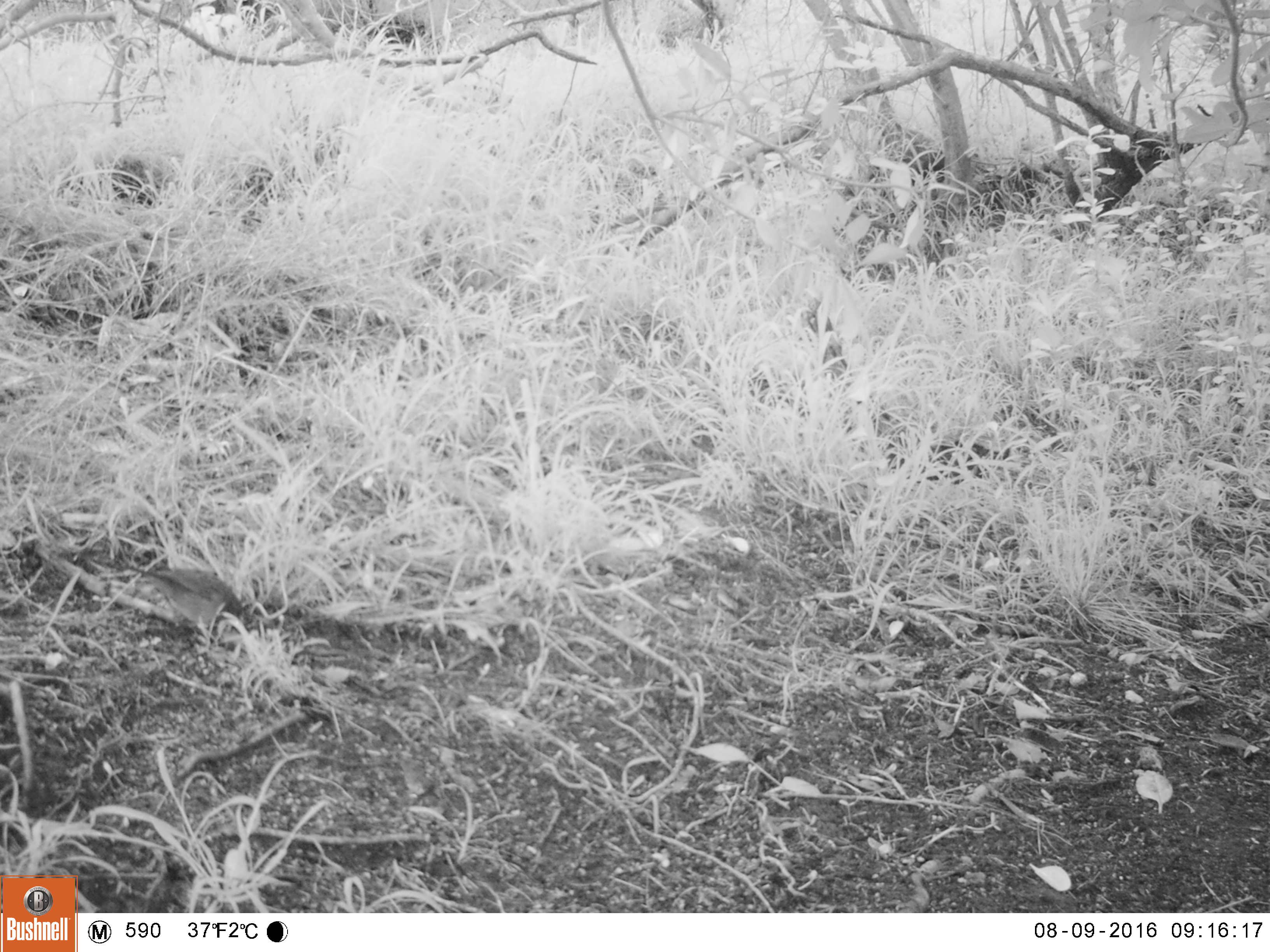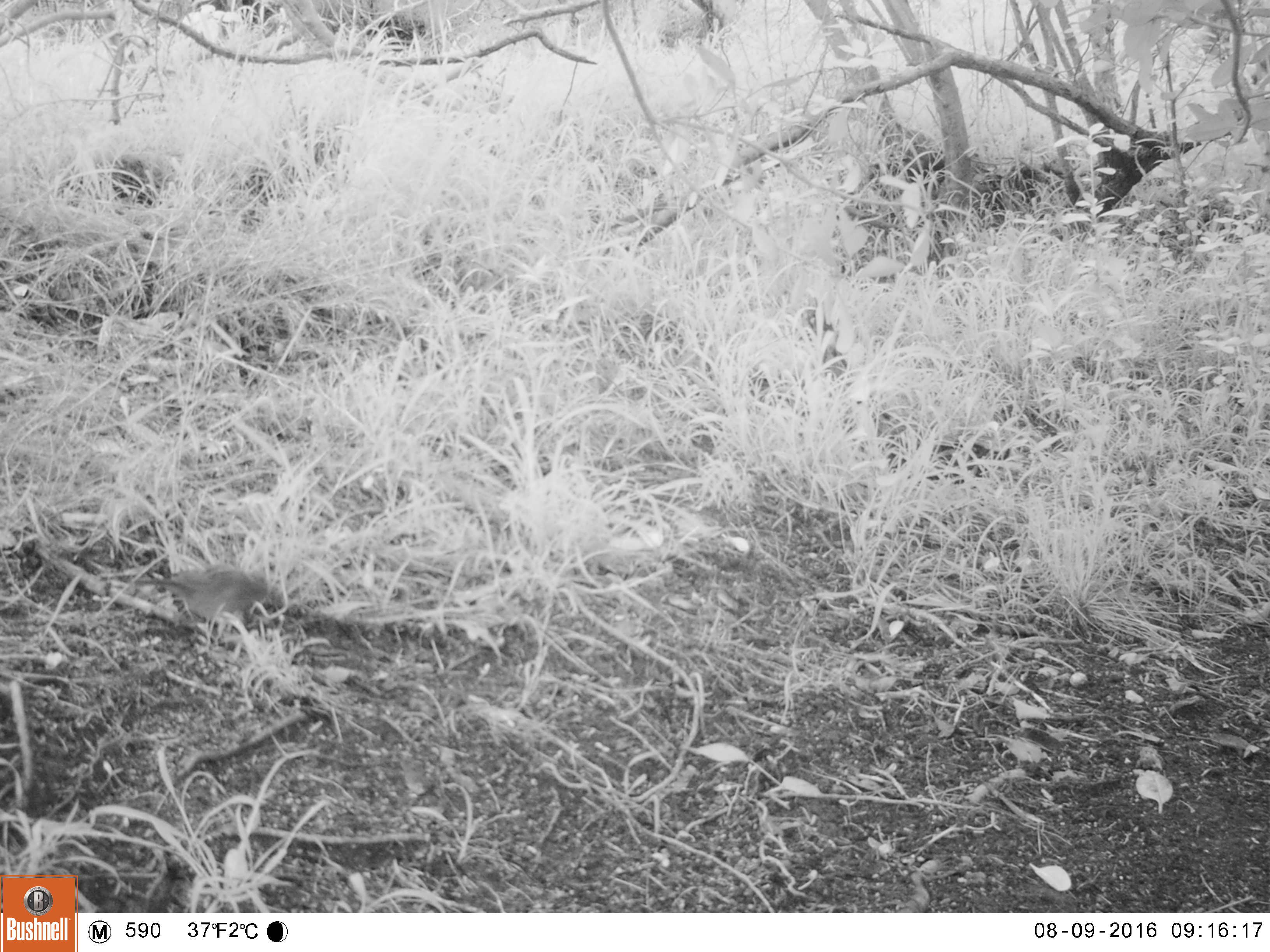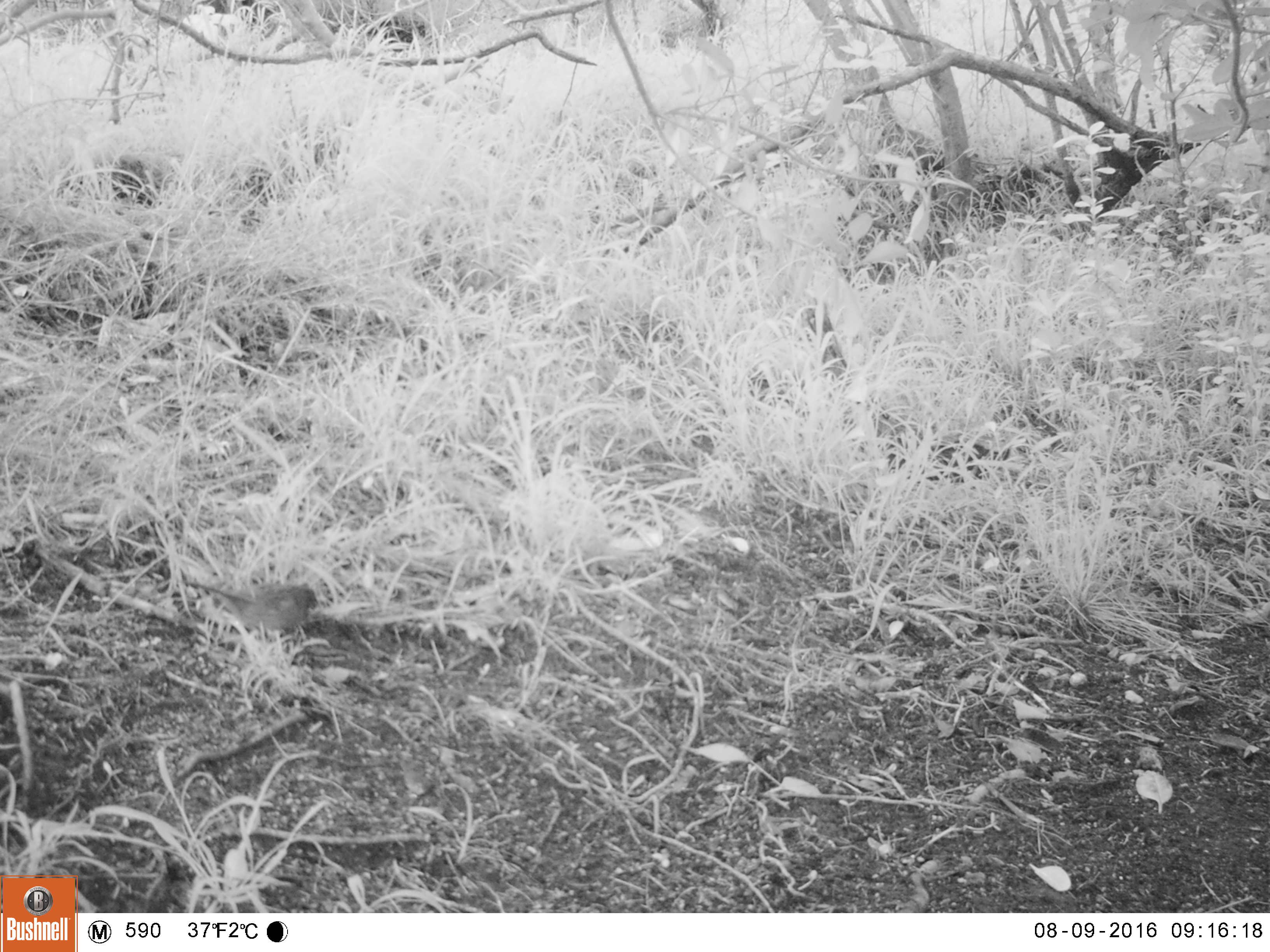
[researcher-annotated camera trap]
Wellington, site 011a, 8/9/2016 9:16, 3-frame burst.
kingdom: Animalia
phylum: Chordata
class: Aves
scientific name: Aves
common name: bird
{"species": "bird (Aves)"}